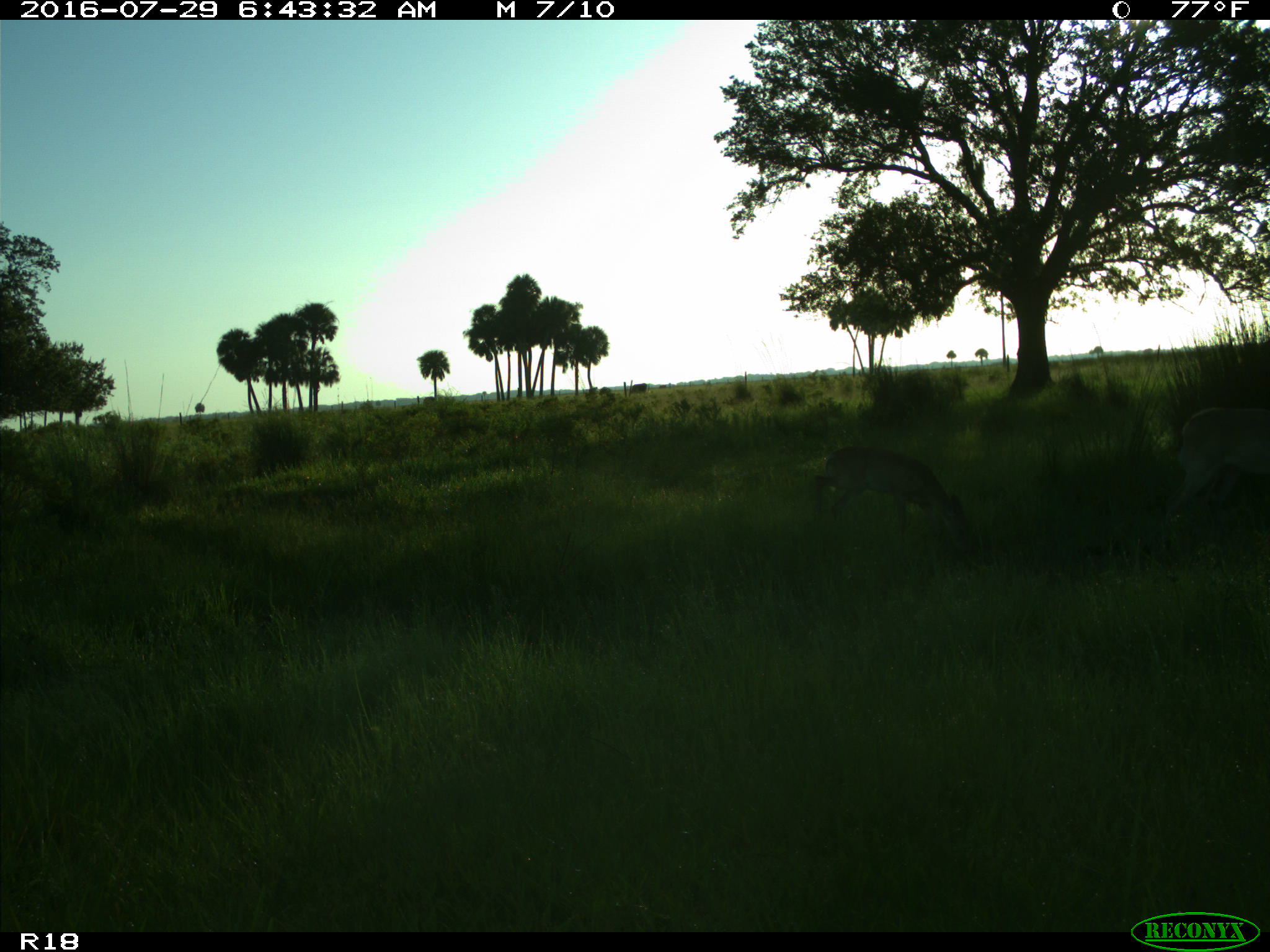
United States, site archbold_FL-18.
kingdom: Animalia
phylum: Chordata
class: Mammalia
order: Artiodactyla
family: Cervidae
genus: Odocoileus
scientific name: Odocoileus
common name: deer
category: unidentified deer